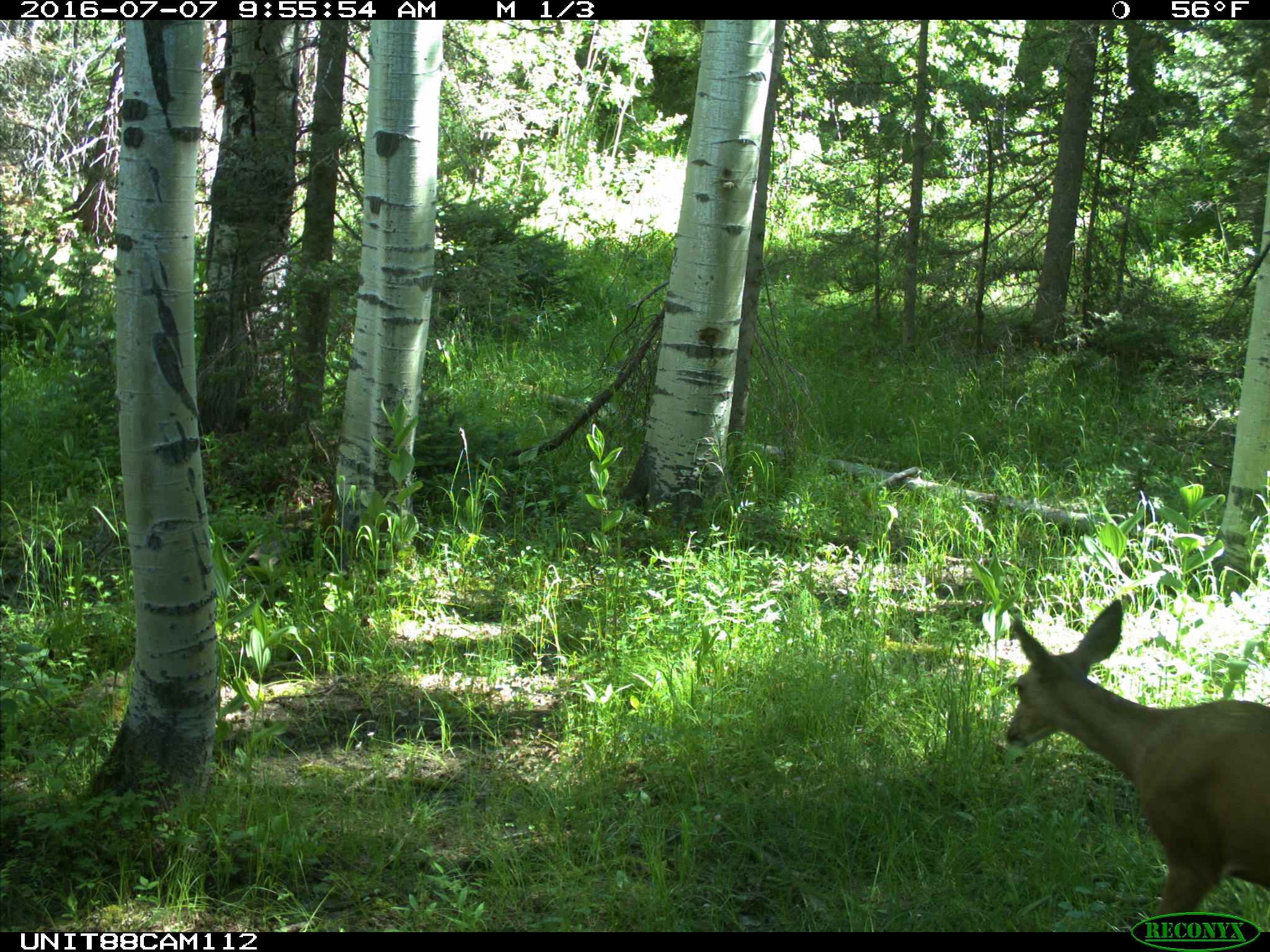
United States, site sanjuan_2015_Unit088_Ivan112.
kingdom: Animalia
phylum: Chordata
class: Mammalia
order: Artiodactyla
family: Cervidae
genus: Odocoileus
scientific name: Odocoileus hemionus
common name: mule deer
Odocoileus hemionus (mule deer).